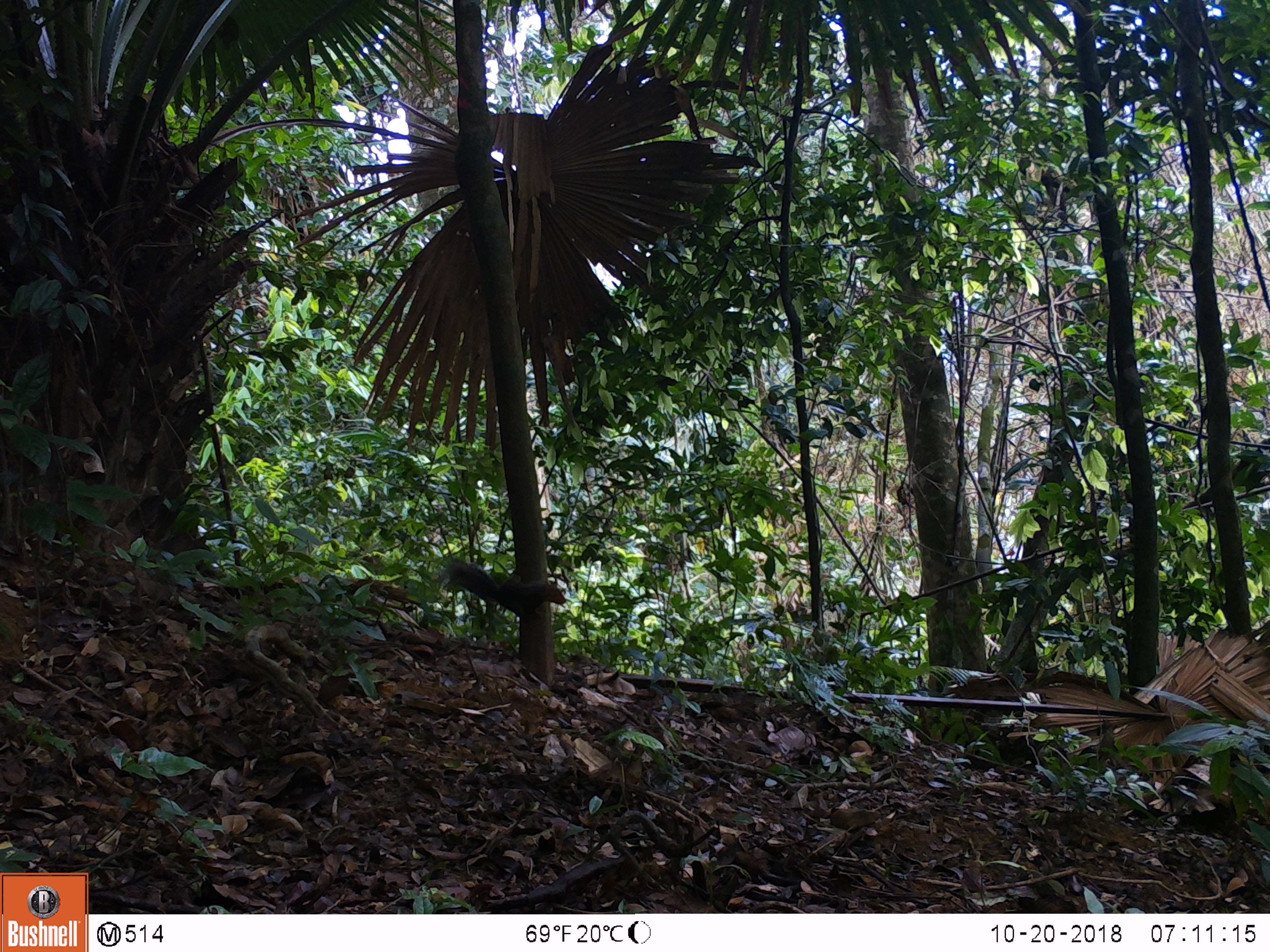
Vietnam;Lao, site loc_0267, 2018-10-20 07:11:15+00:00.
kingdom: Animalia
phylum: Chordata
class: Mammalia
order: Rodentia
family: Sciuridae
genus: Dremomys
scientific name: Dremomys rufigenis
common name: red-cheeked squirrel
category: red cheeked squirrel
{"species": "red cheeked squirrel (red-cheeked squirrel) (Dremomys rufigenis)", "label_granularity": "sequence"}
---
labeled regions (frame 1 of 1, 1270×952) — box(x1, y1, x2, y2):
red cheeked squirrel: box(445, 558, 567, 617)